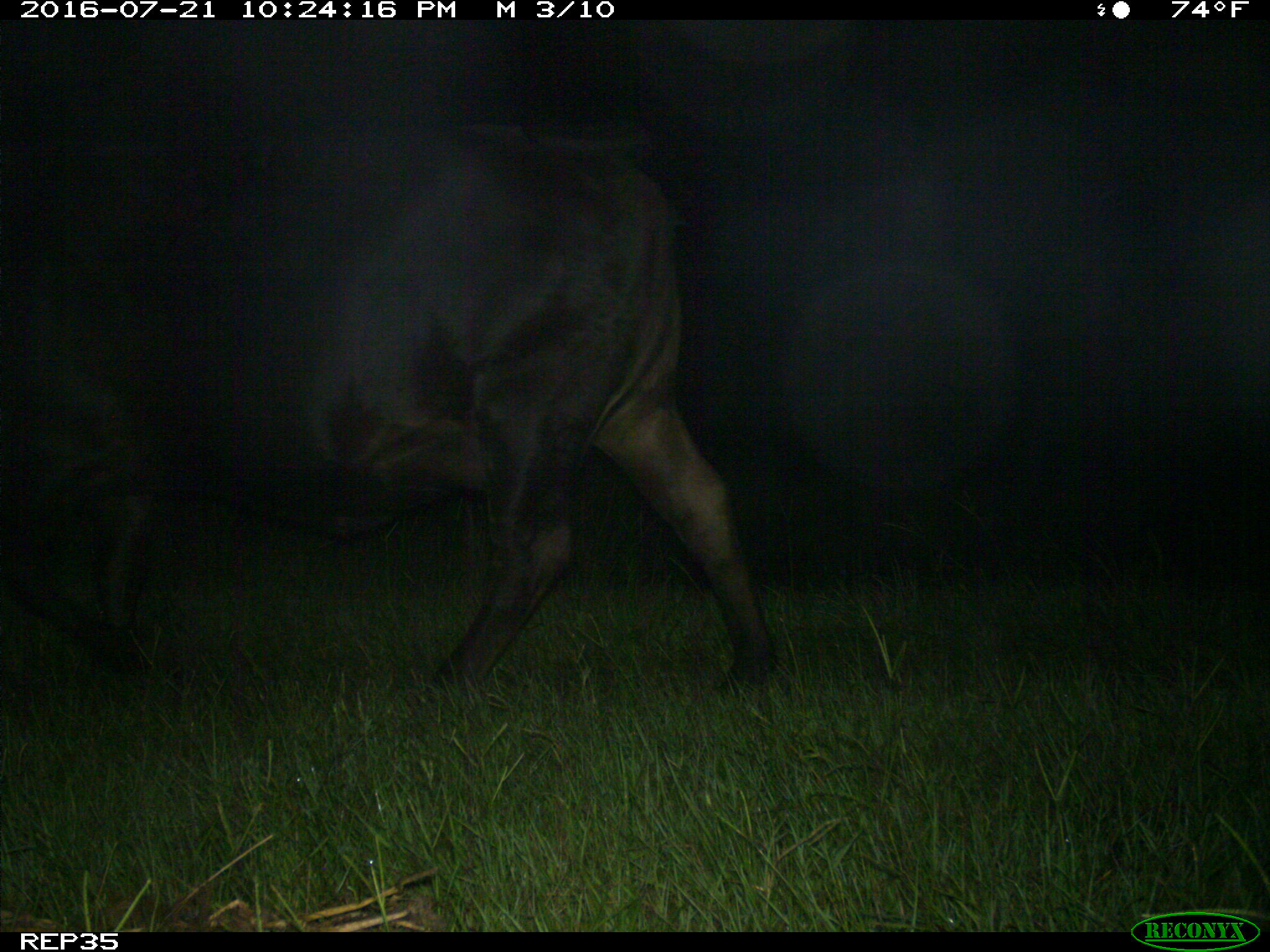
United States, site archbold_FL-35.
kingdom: Animalia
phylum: Chordata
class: Mammalia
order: Artiodactyla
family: Bovidae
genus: Bos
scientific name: Bos taurus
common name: domestic cow